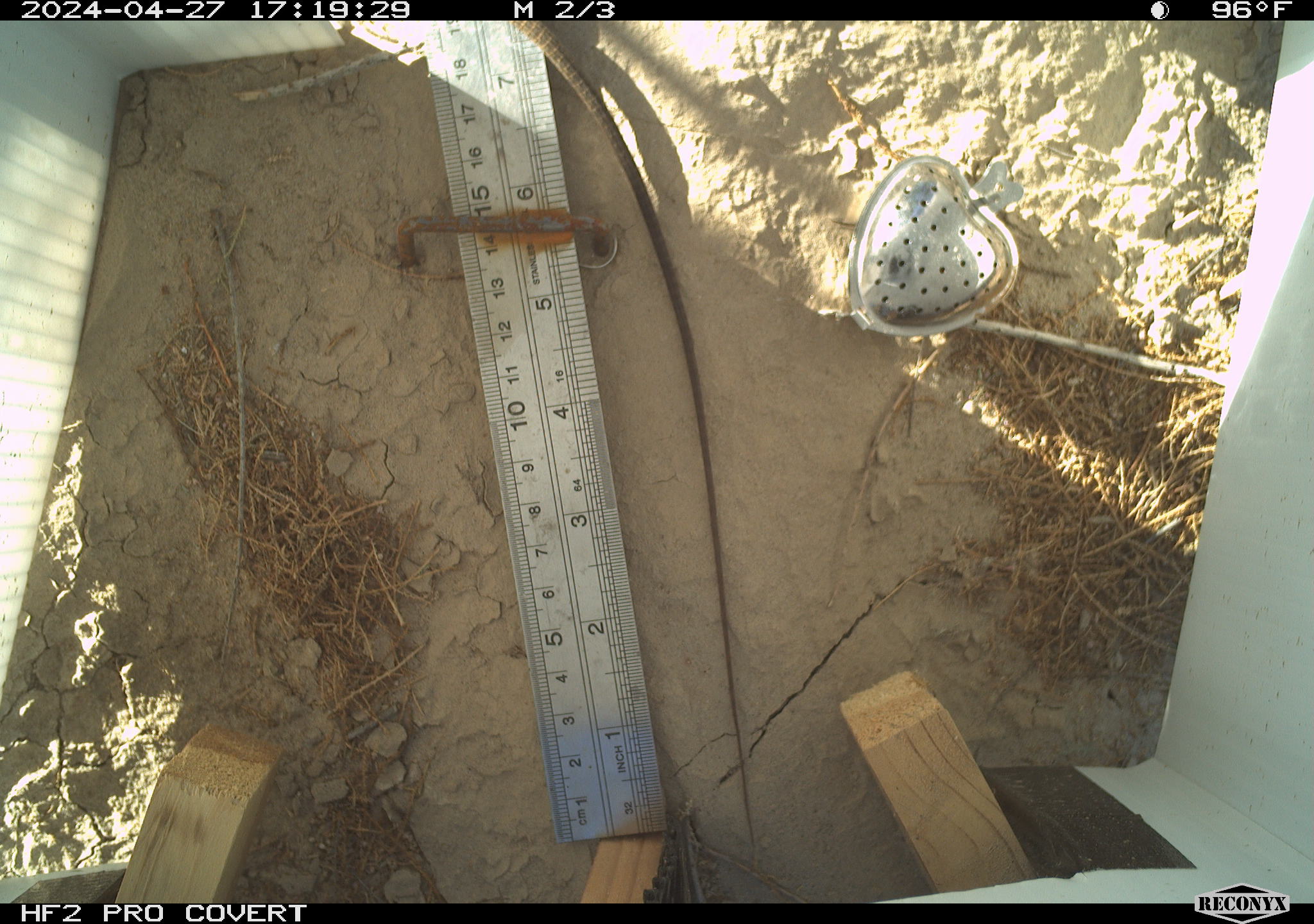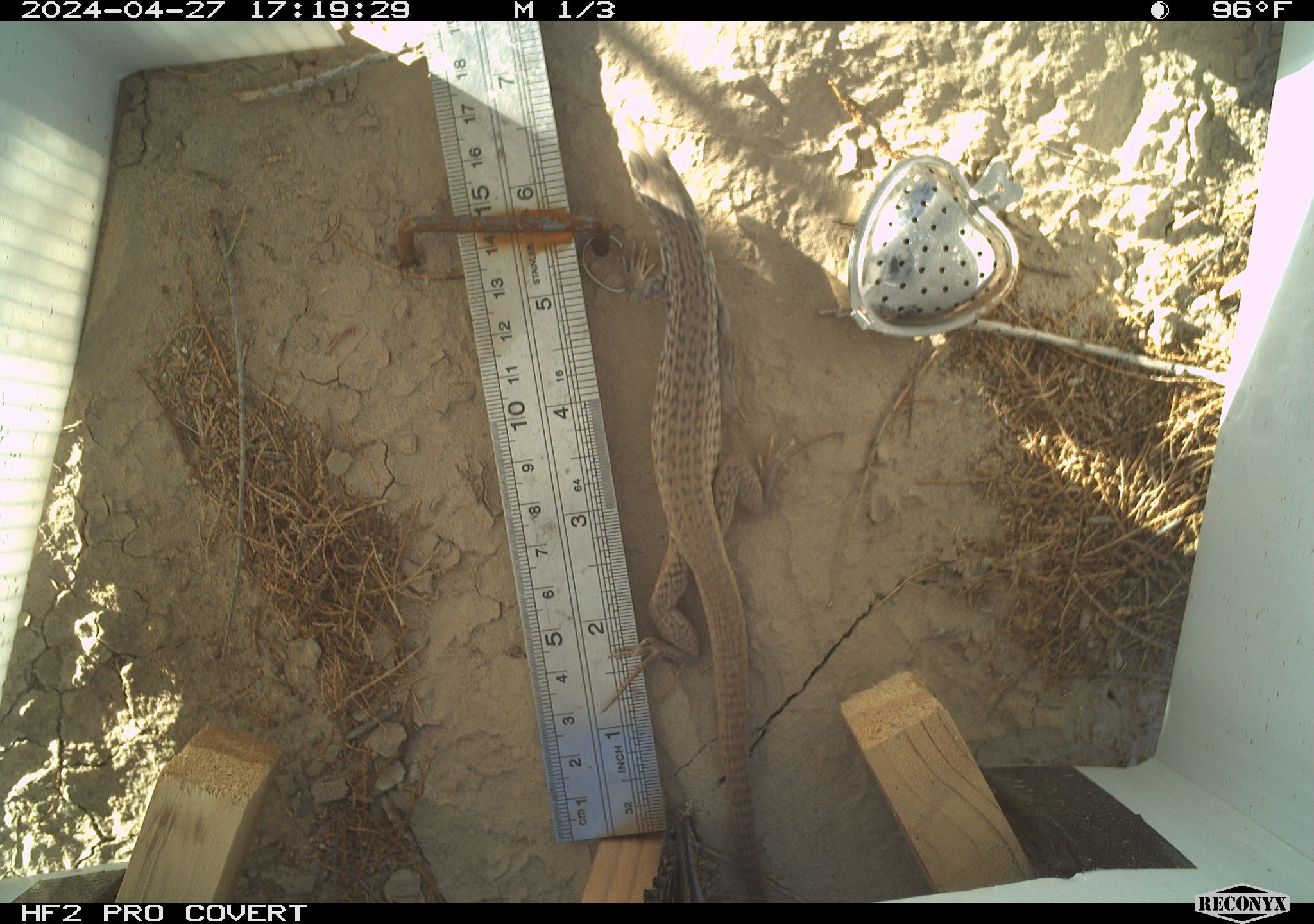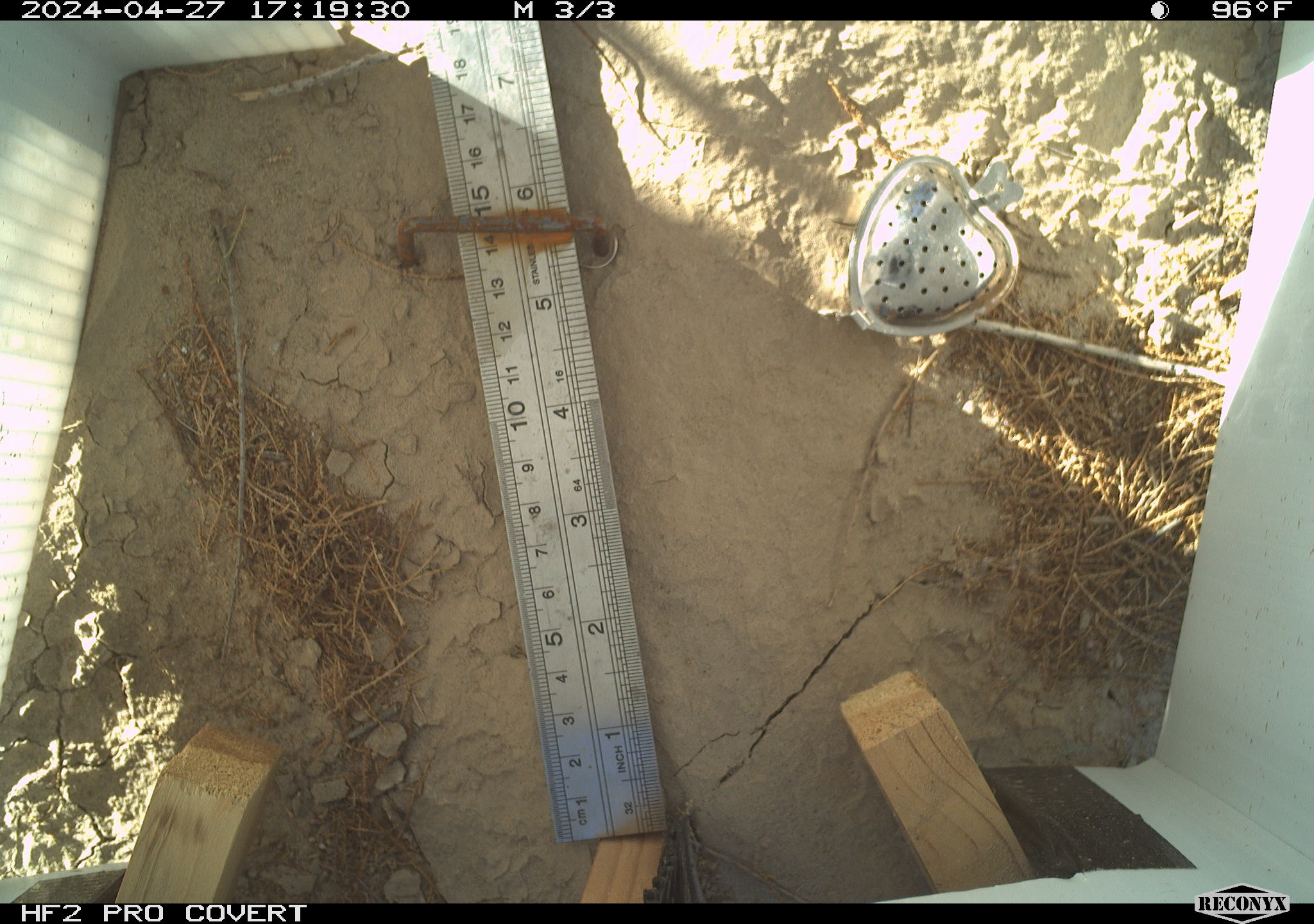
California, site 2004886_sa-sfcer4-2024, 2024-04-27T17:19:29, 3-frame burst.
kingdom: Animalia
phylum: Chordata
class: Reptilia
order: Squamata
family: Teiidae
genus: Aspidoscelis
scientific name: Aspidoscelis tigris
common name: western whiptail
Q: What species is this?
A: Western whiptail (Aspidoscelis tigris).